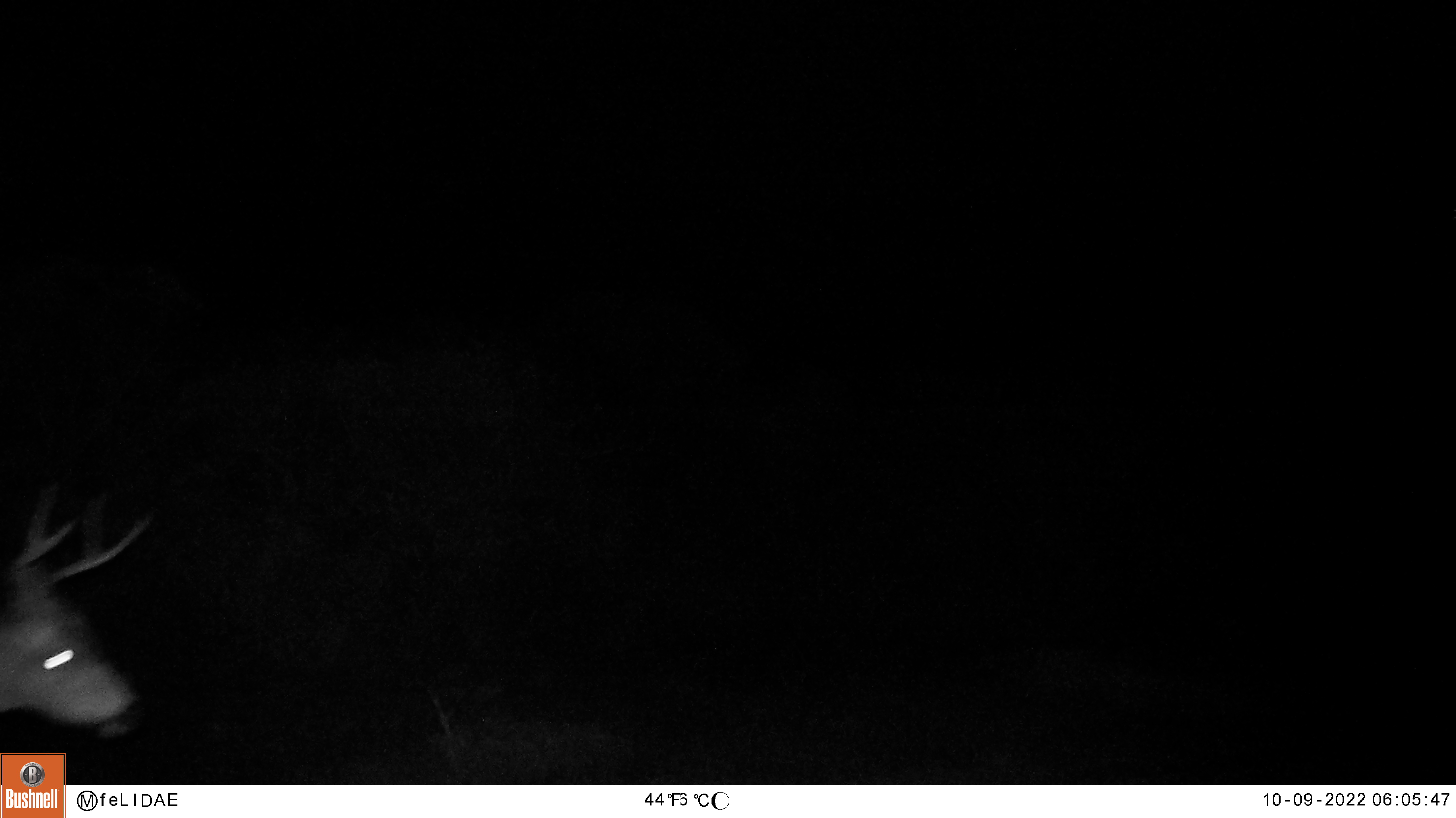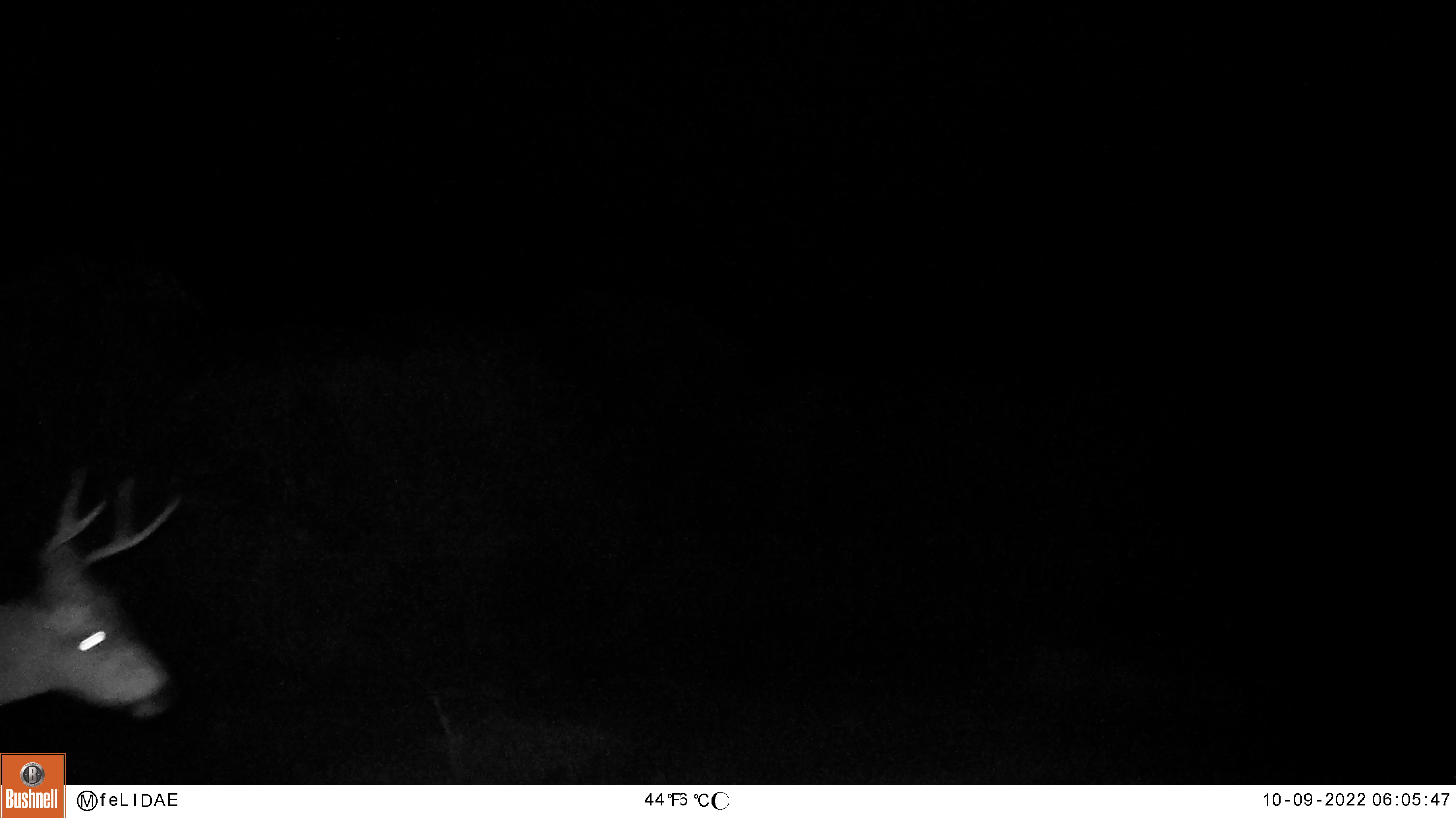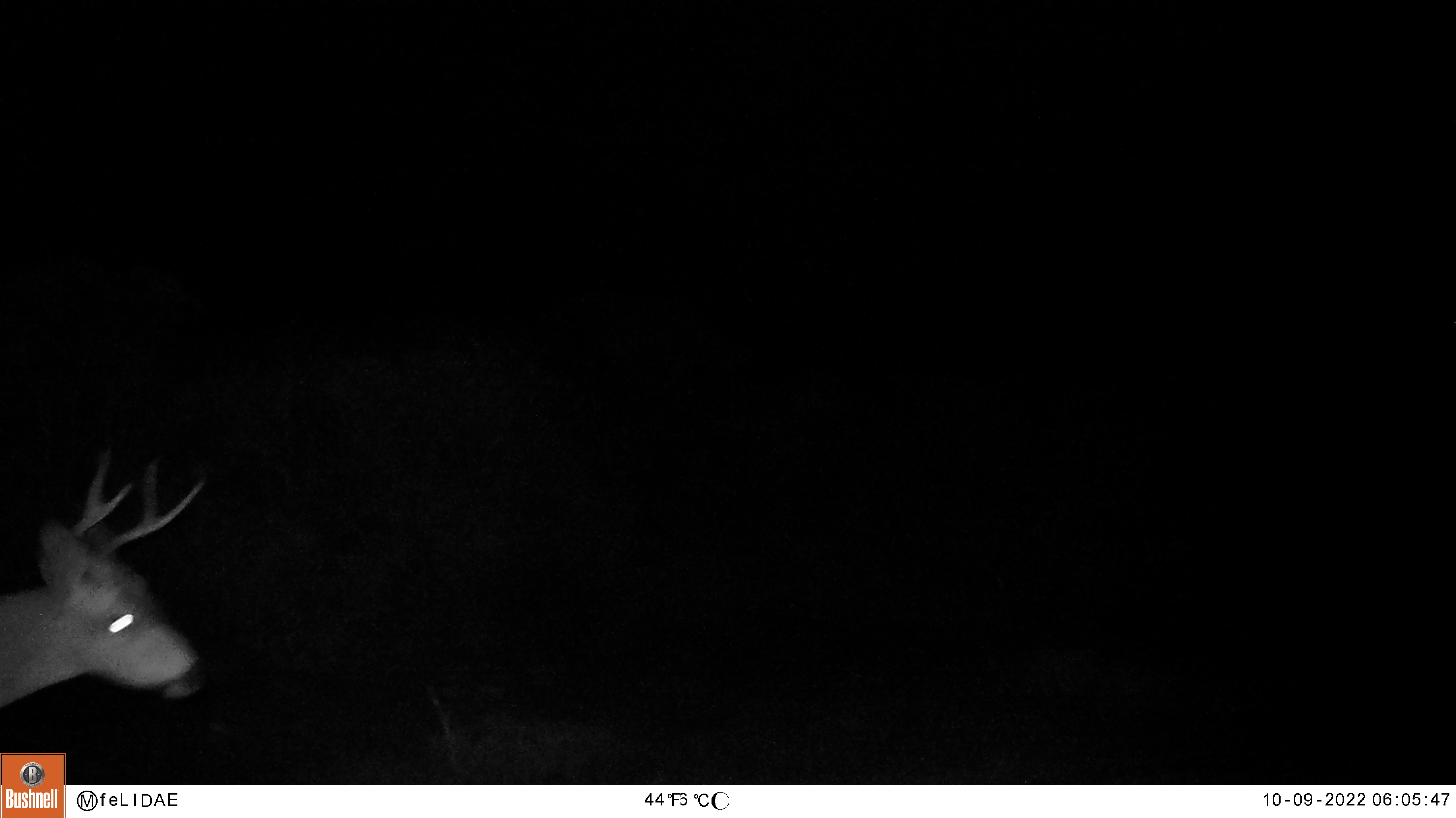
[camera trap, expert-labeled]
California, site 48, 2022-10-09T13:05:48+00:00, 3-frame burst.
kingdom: Animalia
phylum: Chordata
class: Mammalia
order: Artiodactyla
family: Cervidae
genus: Odocoileus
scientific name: Odocoileus hemionus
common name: mule deer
Mule deer (Odocoileus hemionus).